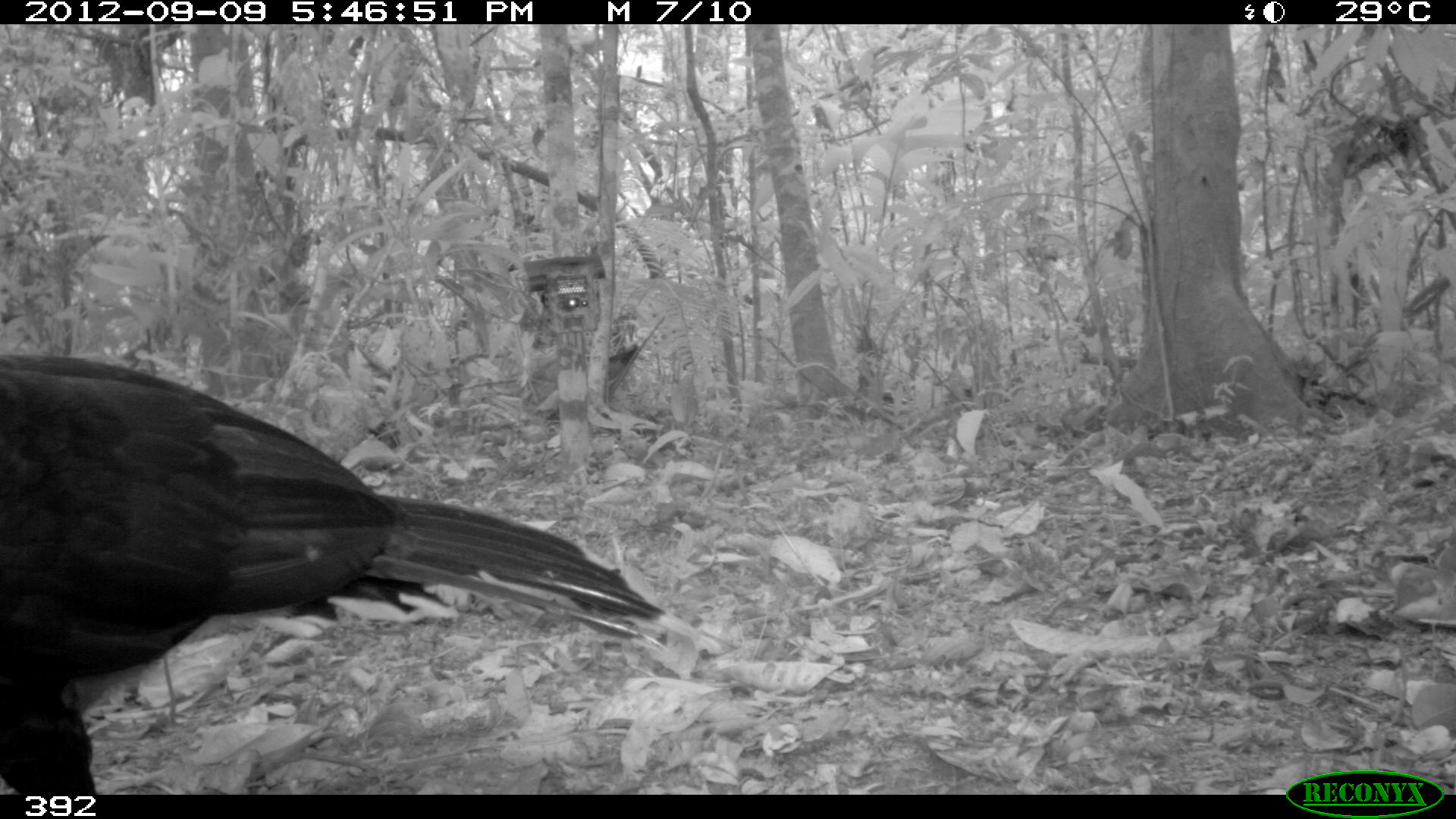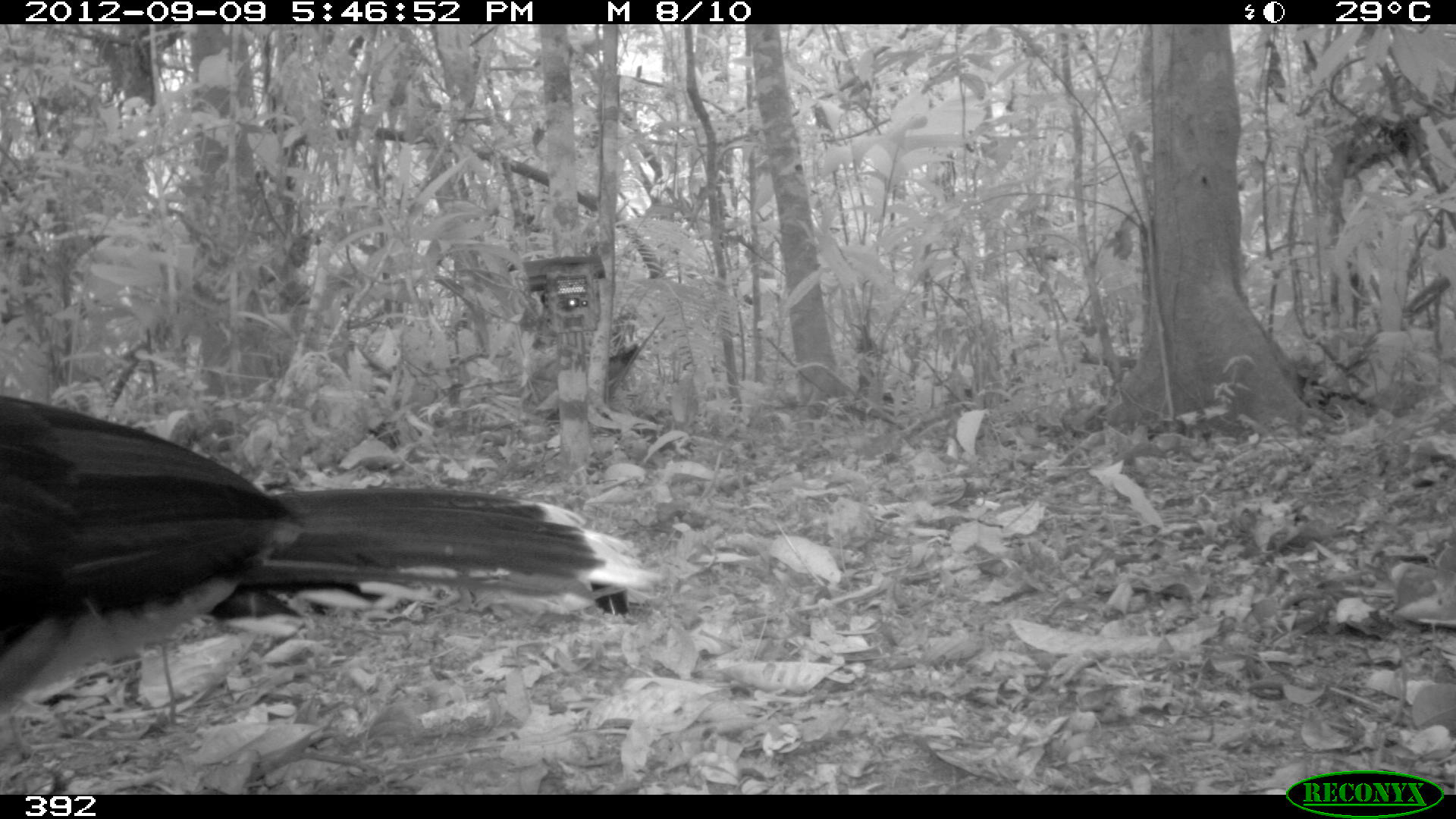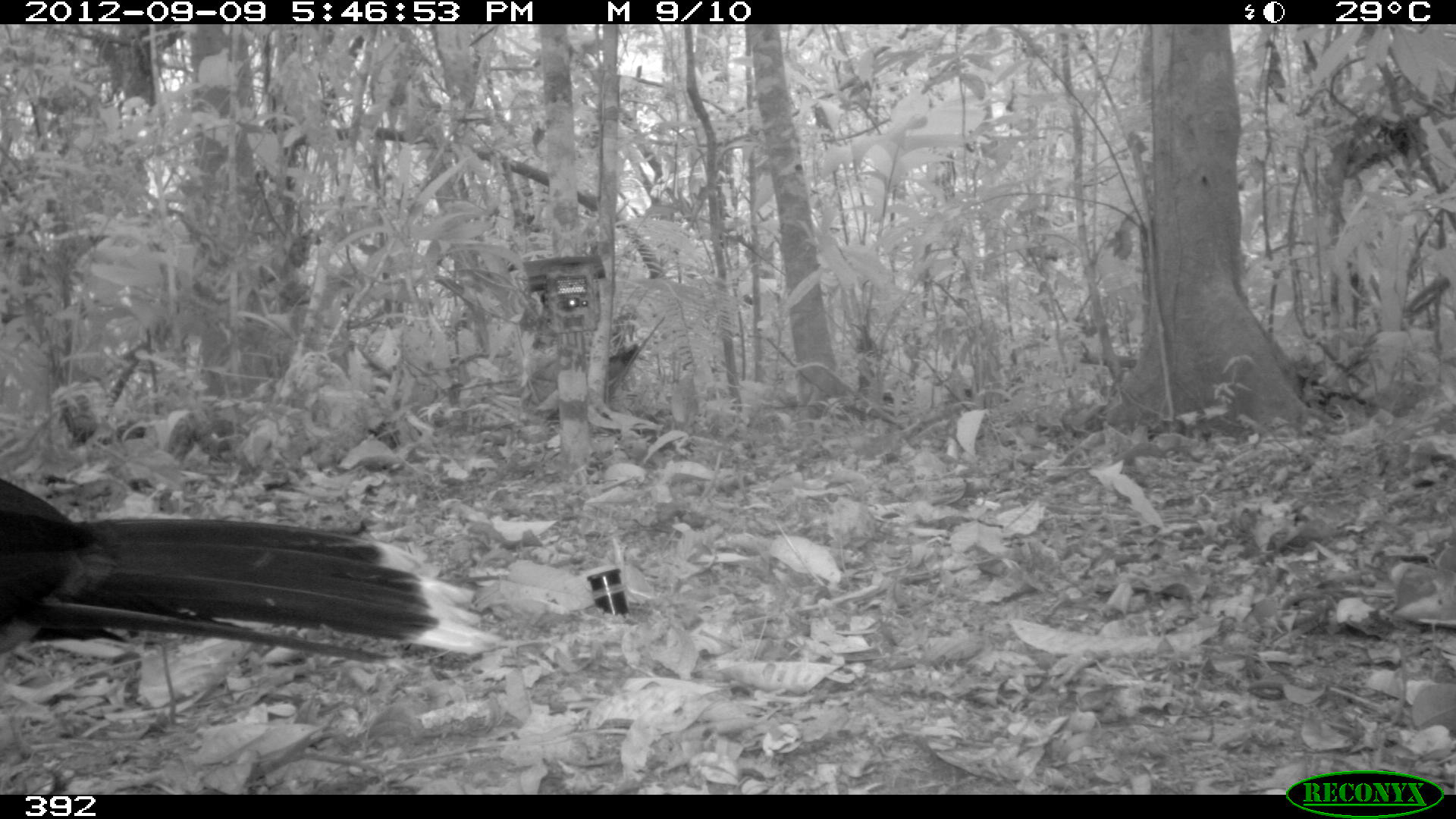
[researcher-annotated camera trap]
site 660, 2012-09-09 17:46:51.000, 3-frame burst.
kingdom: Animalia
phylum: Chordata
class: Aves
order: Galliformes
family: Cracidae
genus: Mitu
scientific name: Mitu tuberosum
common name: razor-billed curassow